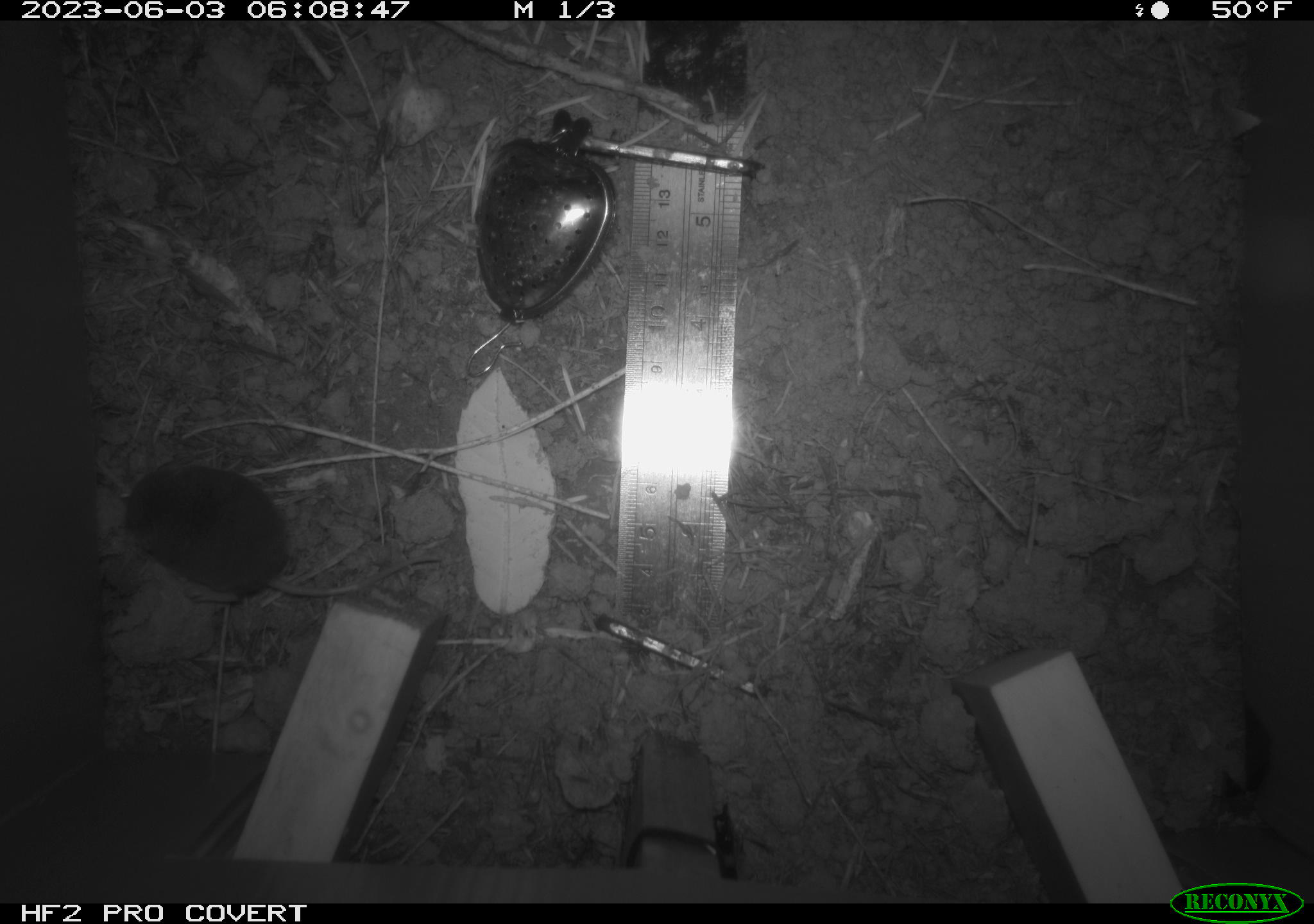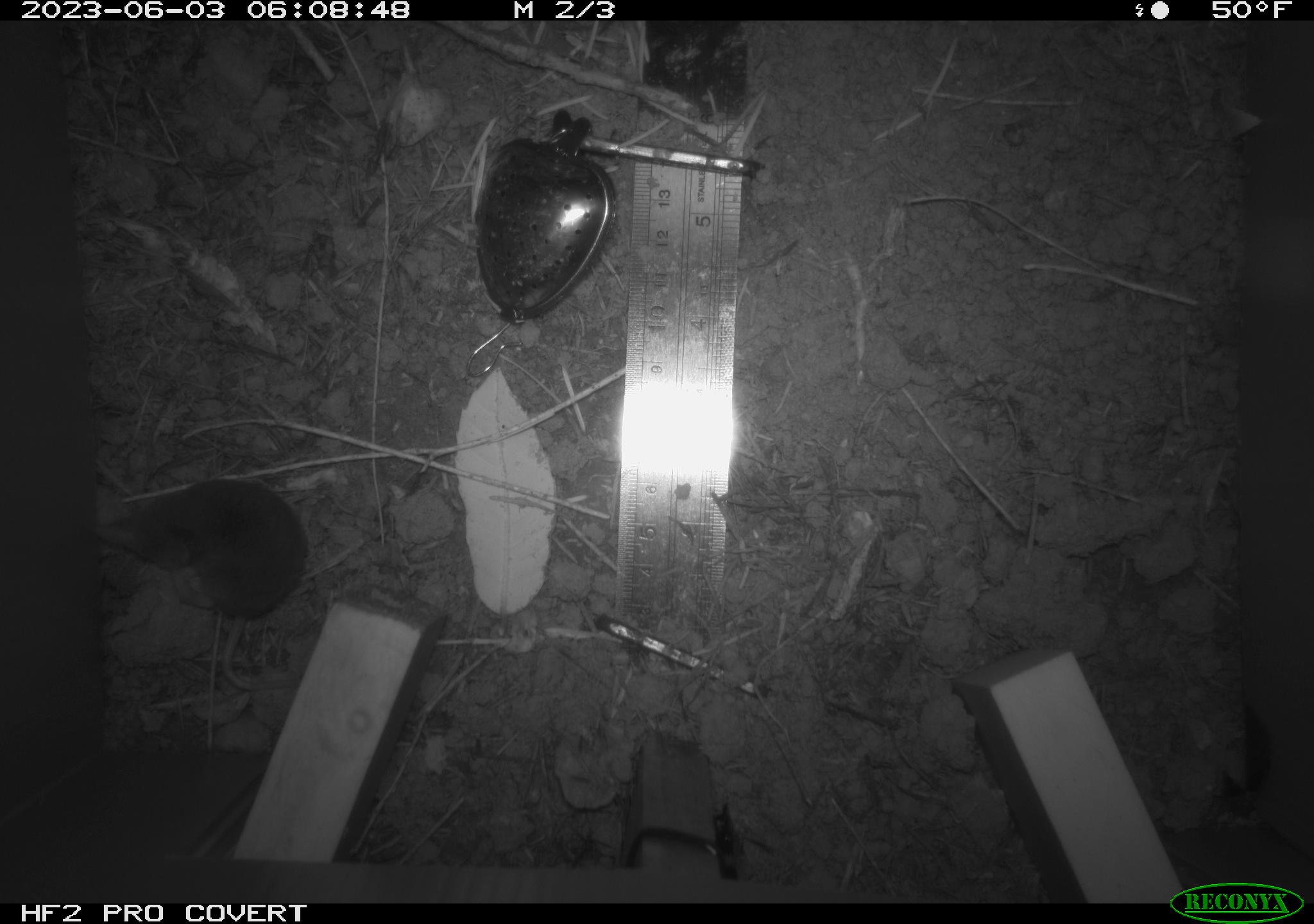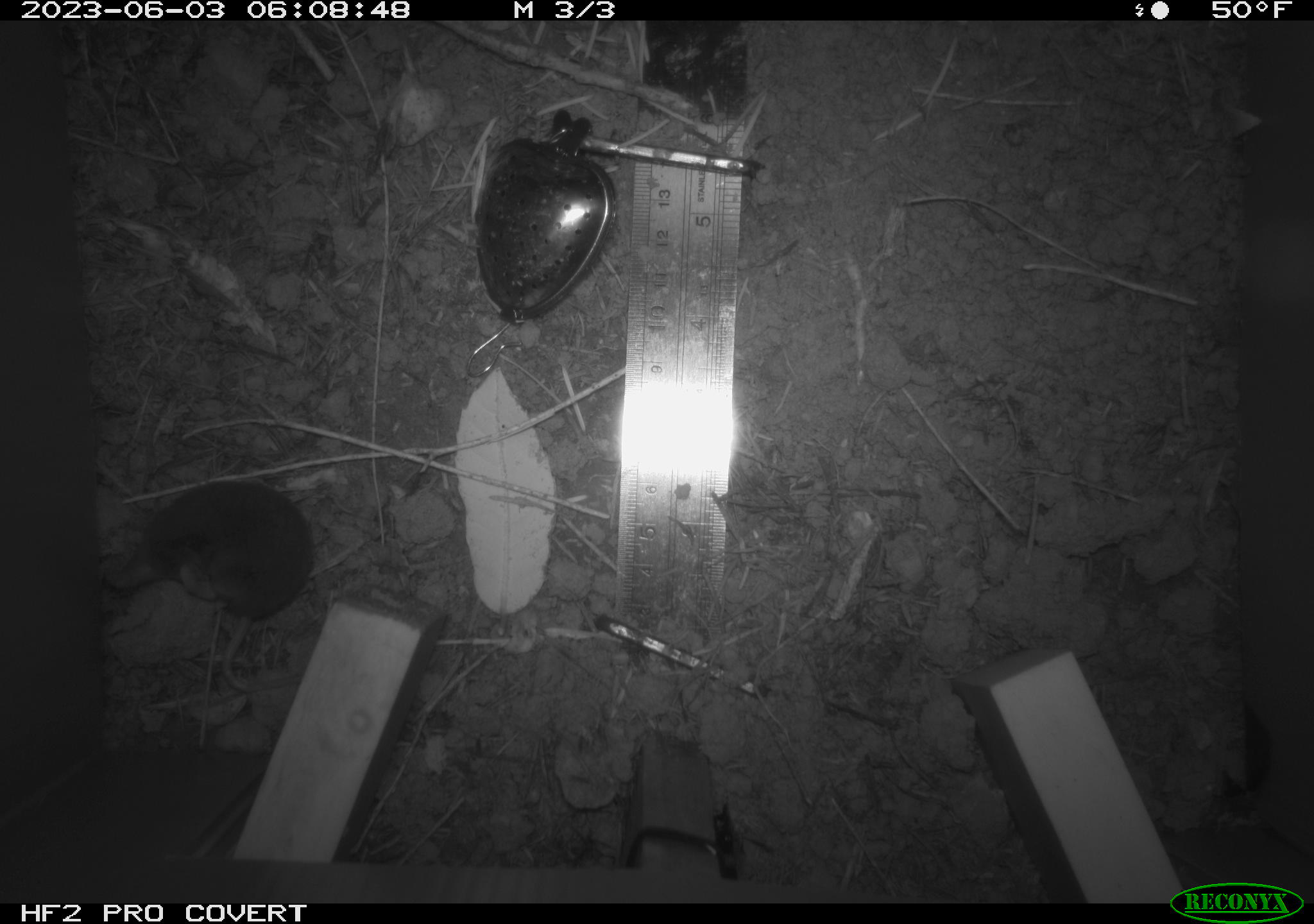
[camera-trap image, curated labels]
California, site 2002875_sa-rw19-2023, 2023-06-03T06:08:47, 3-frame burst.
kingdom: Animalia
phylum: Chordata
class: Mammalia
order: Eulipotyphla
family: Soricidae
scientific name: Soricidae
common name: shrews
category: soricidae family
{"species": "soricidae family (shrews) (Soricidae)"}